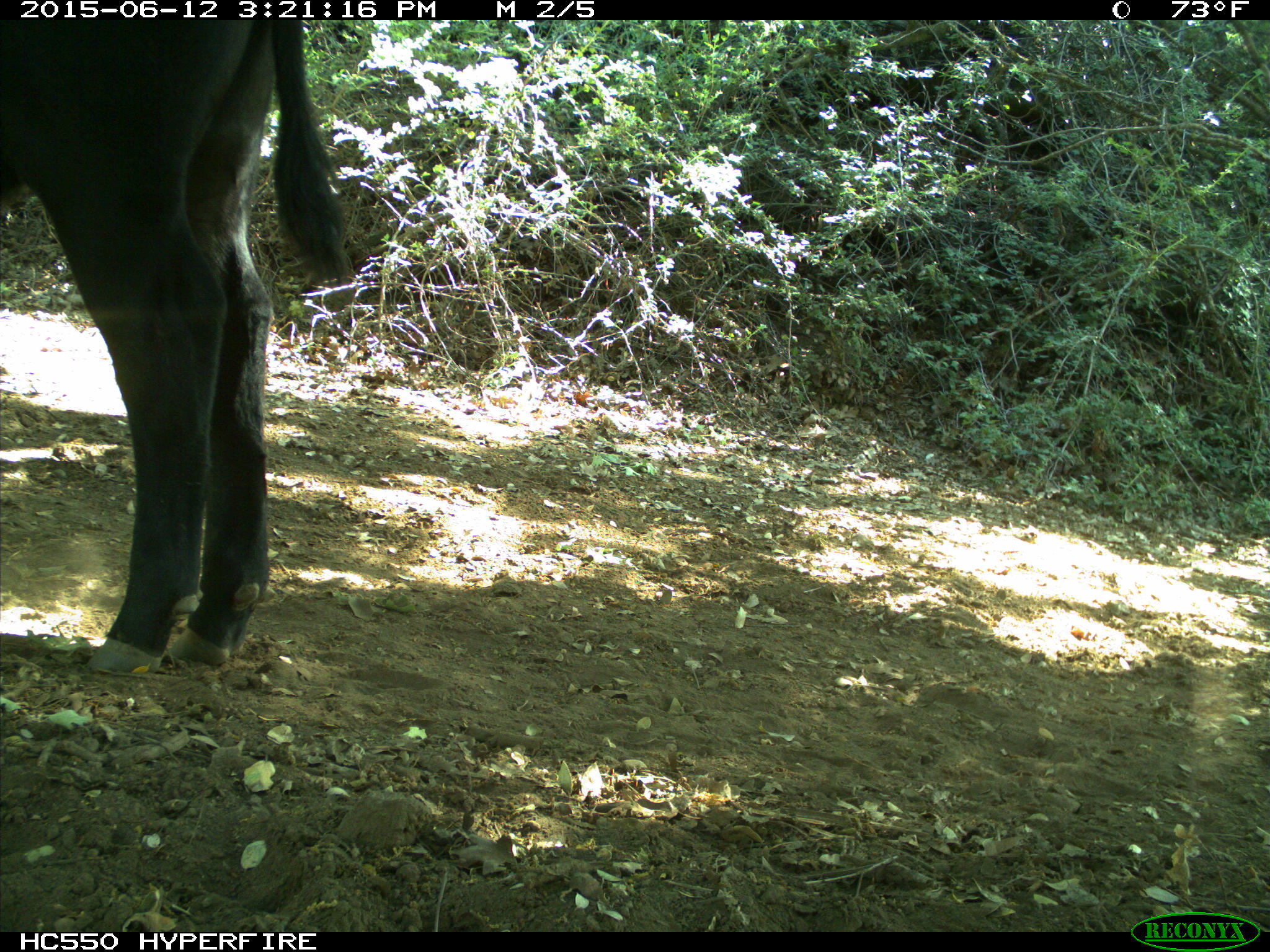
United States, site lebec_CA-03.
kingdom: Animalia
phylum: Chordata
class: Mammalia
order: Artiodactyla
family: Bovidae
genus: Bos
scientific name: Bos taurus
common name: domestic cow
Bos taurus (domestic cow).